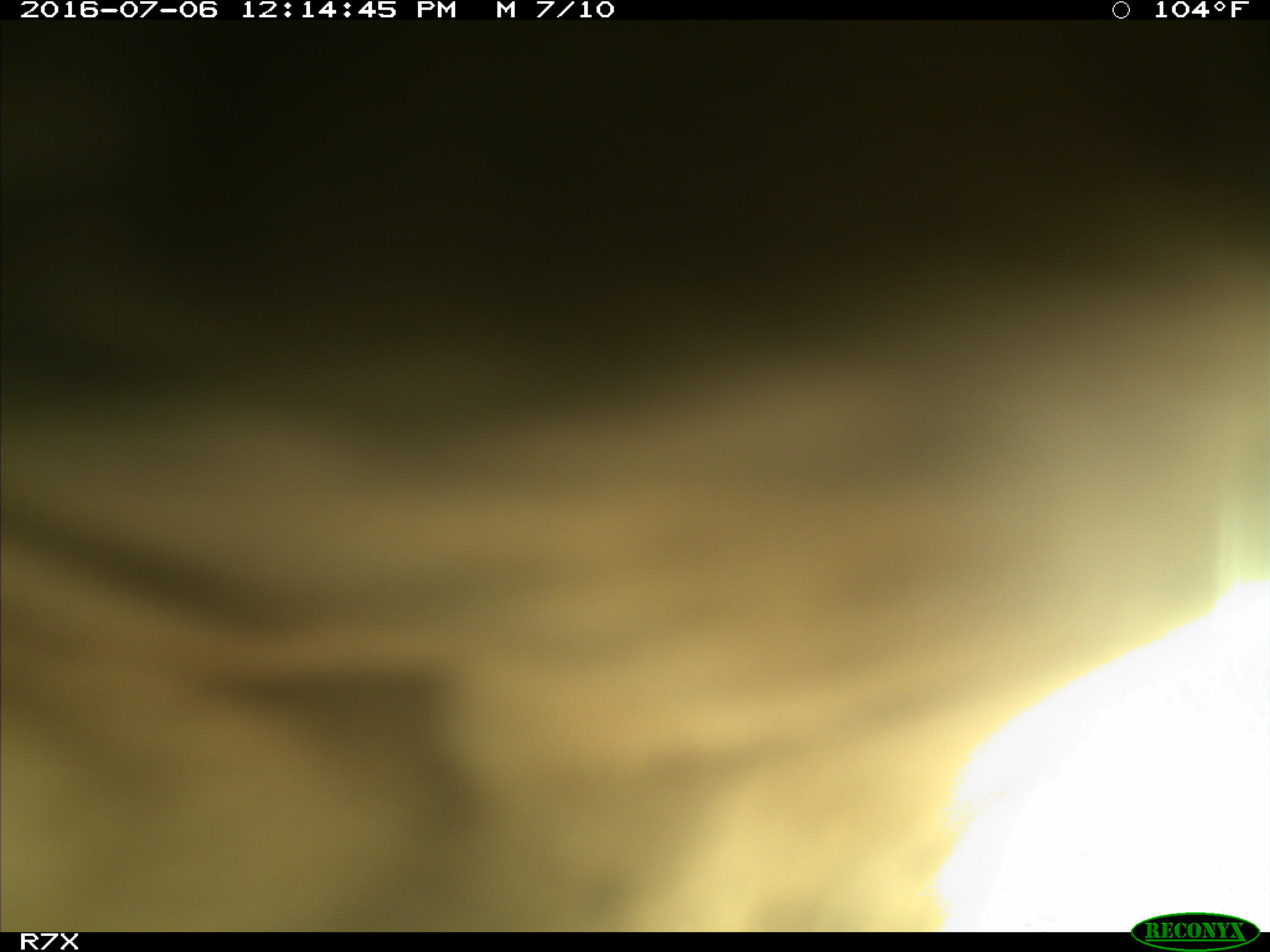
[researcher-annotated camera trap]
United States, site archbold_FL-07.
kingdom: Animalia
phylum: Chordata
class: Mammalia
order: Artiodactyla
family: Bovidae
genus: Bos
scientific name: Bos taurus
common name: domestic cow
Bos taurus (domestic cow).